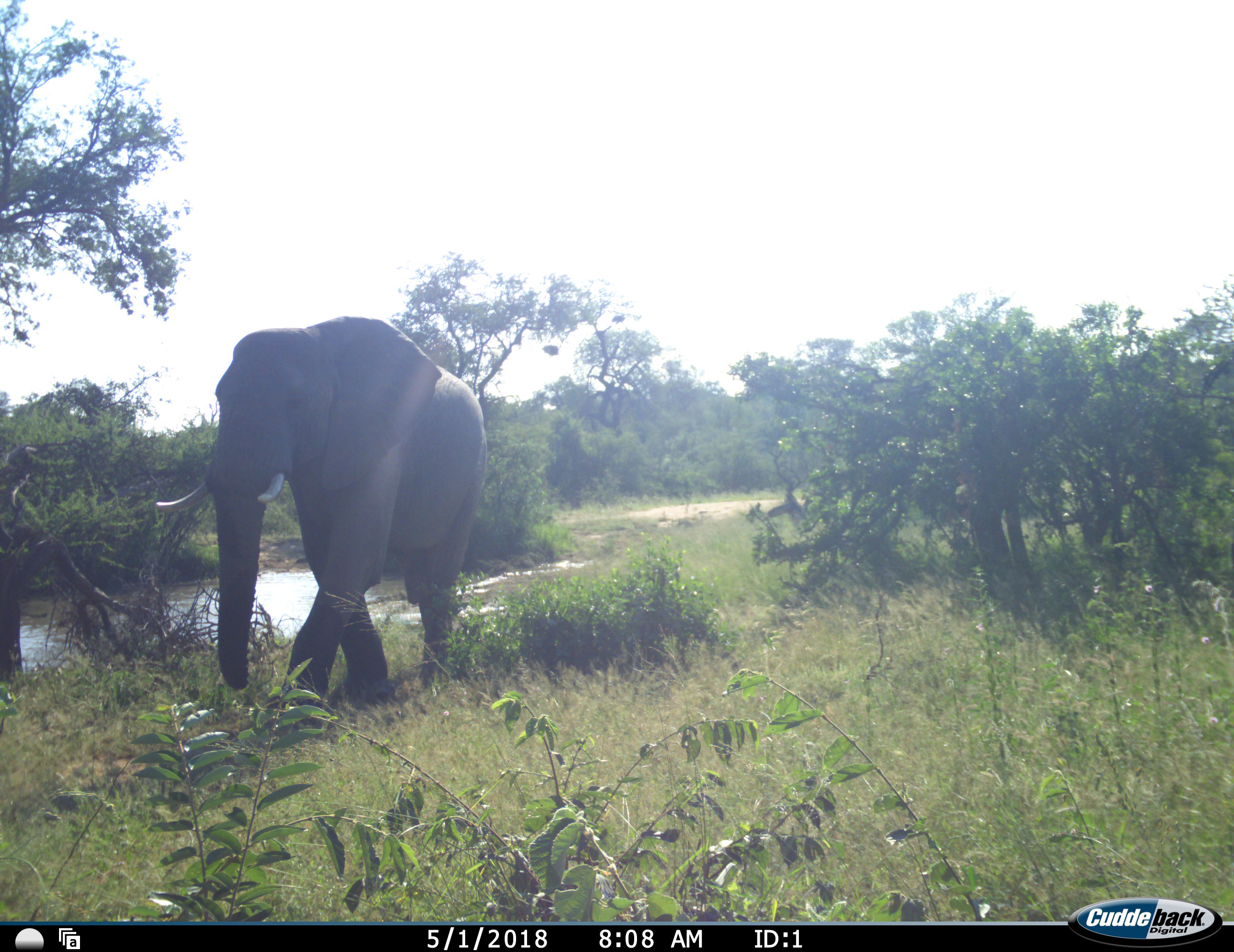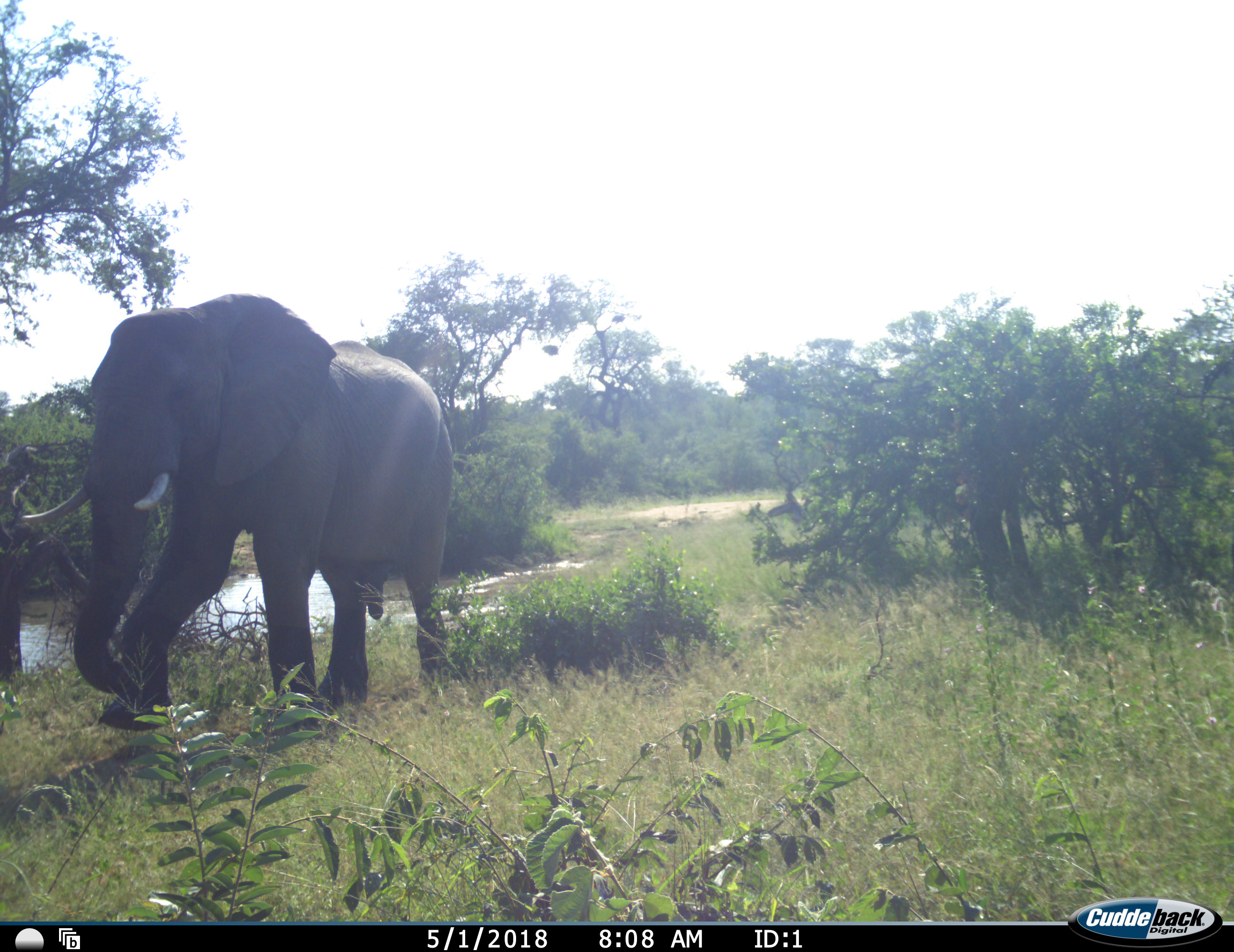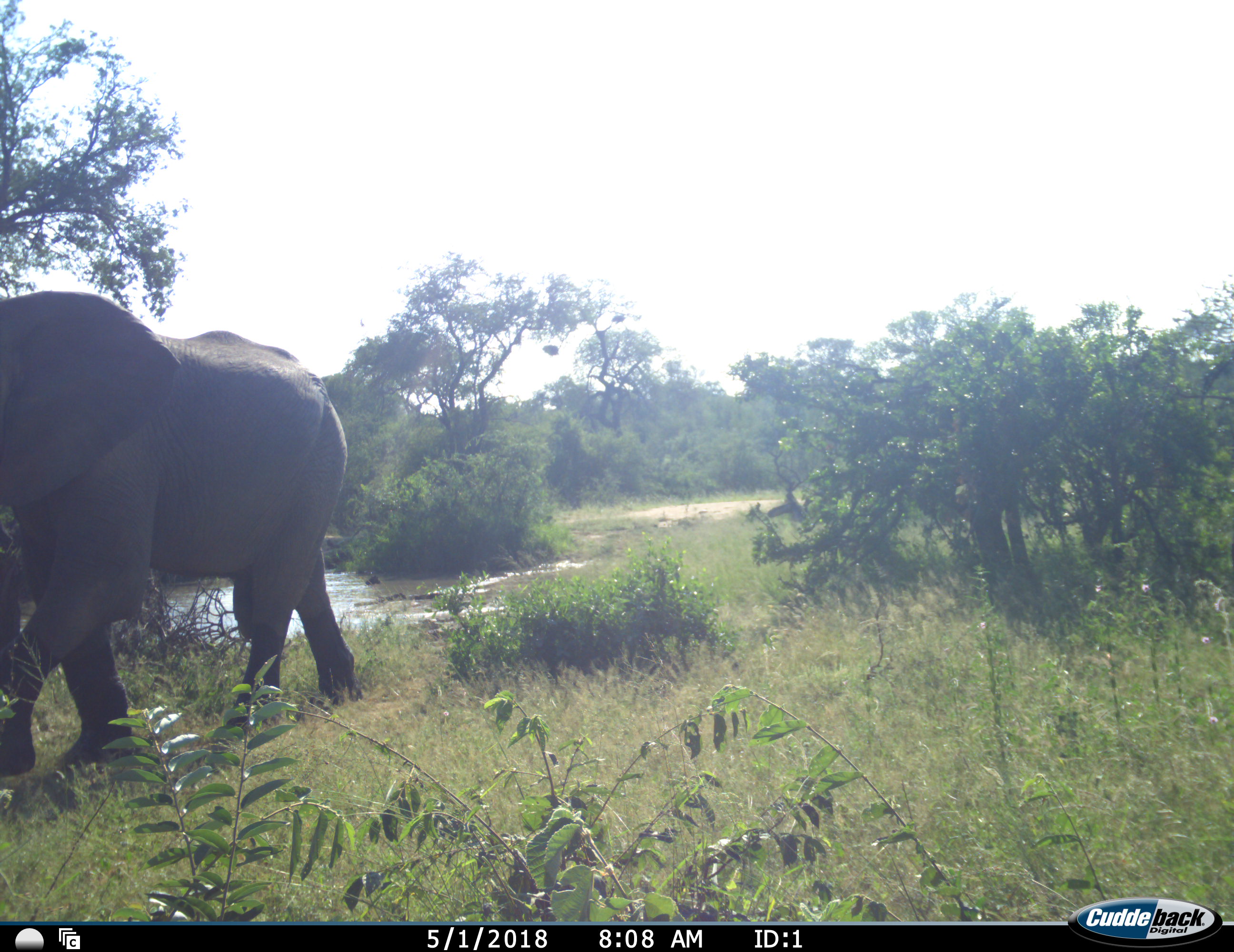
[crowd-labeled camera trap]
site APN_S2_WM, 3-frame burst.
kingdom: Animalia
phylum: Chordata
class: Mammalia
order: Proboscidea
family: Elephantidae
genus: Loxodonta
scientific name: Loxodonta africana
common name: african bush elephant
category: elephant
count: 1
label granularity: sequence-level